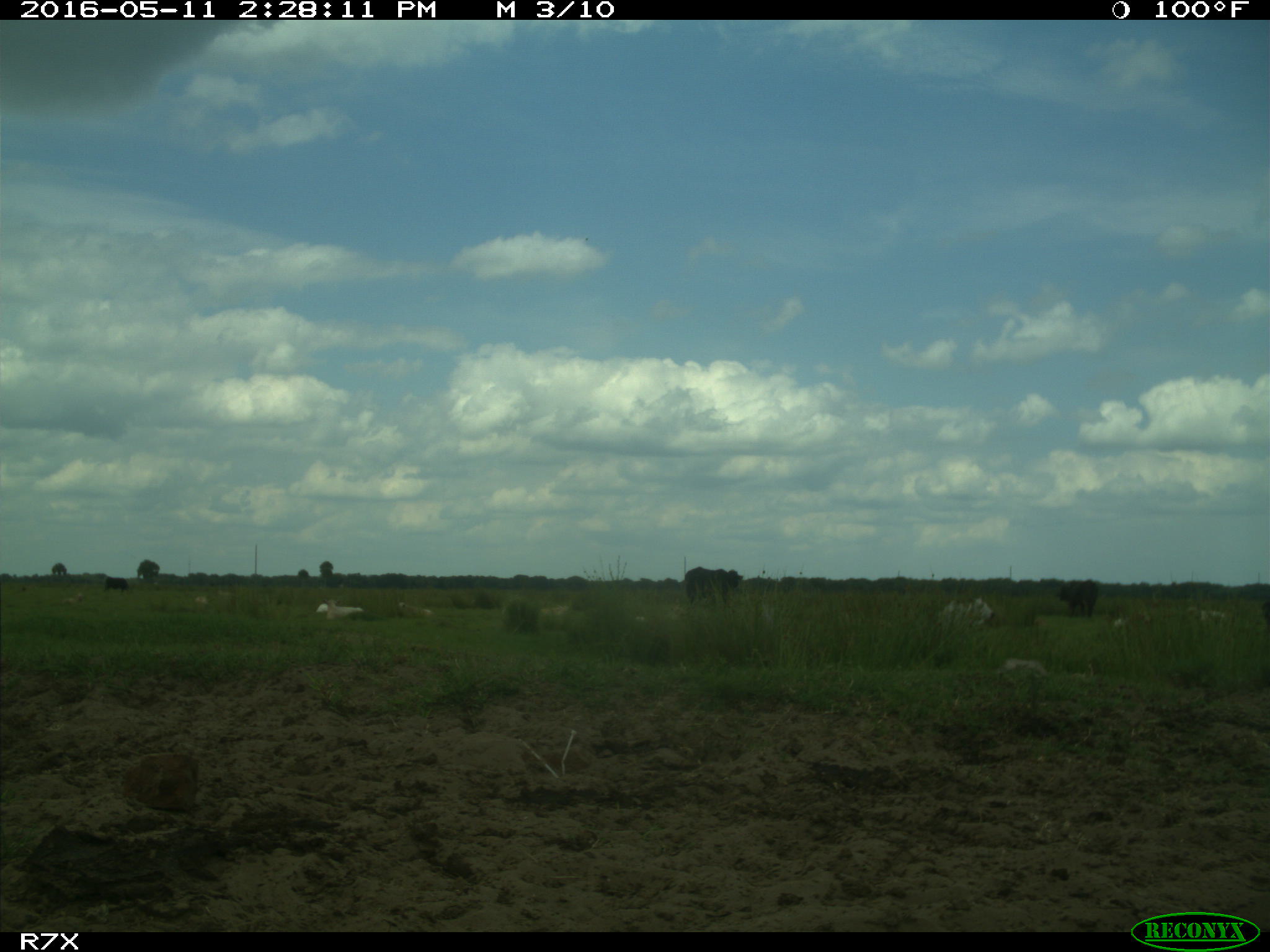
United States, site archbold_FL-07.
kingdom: Animalia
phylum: Chordata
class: Mammalia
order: Artiodactyla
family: Bovidae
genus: Bos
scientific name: Bos taurus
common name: domestic cow